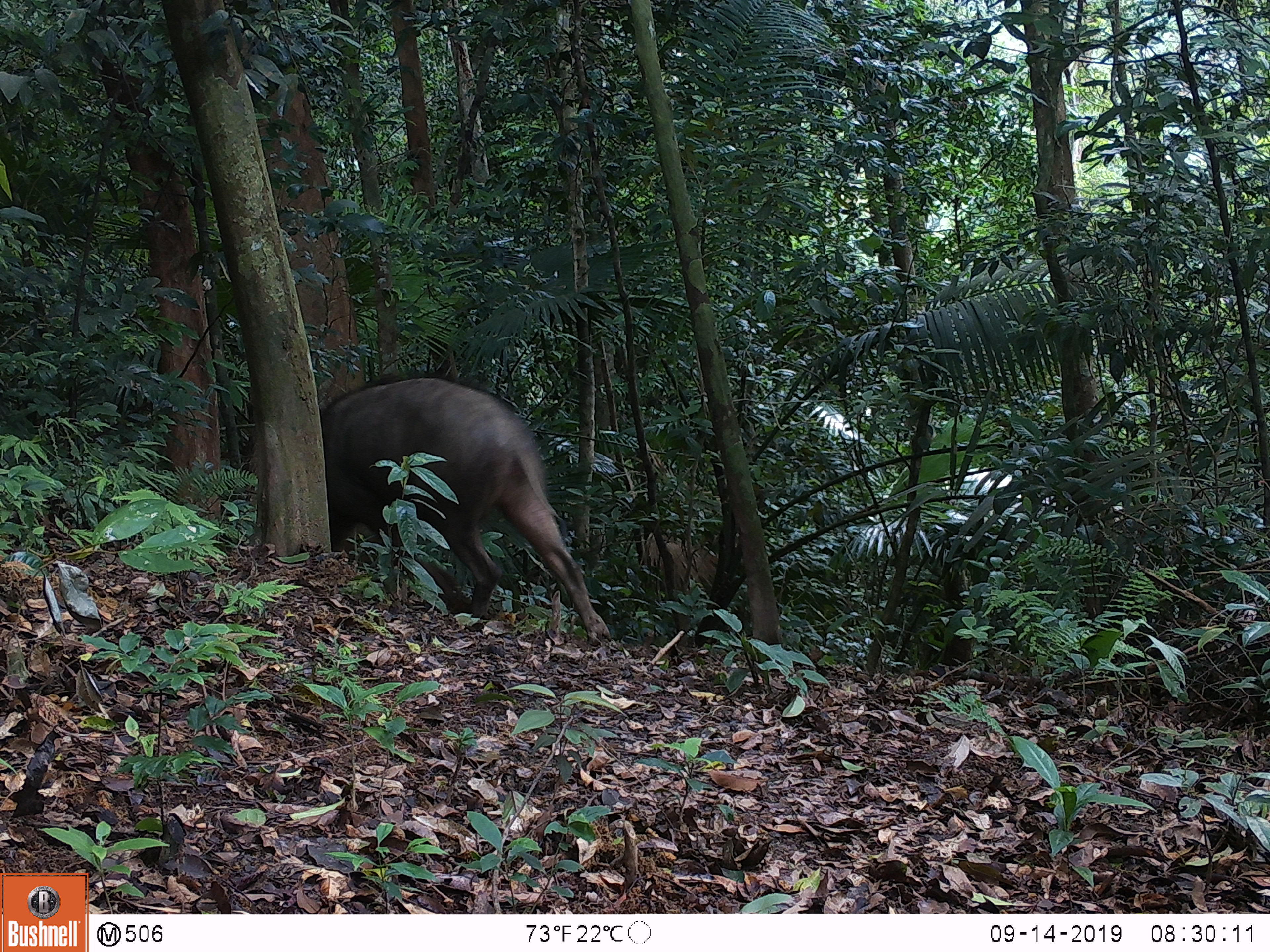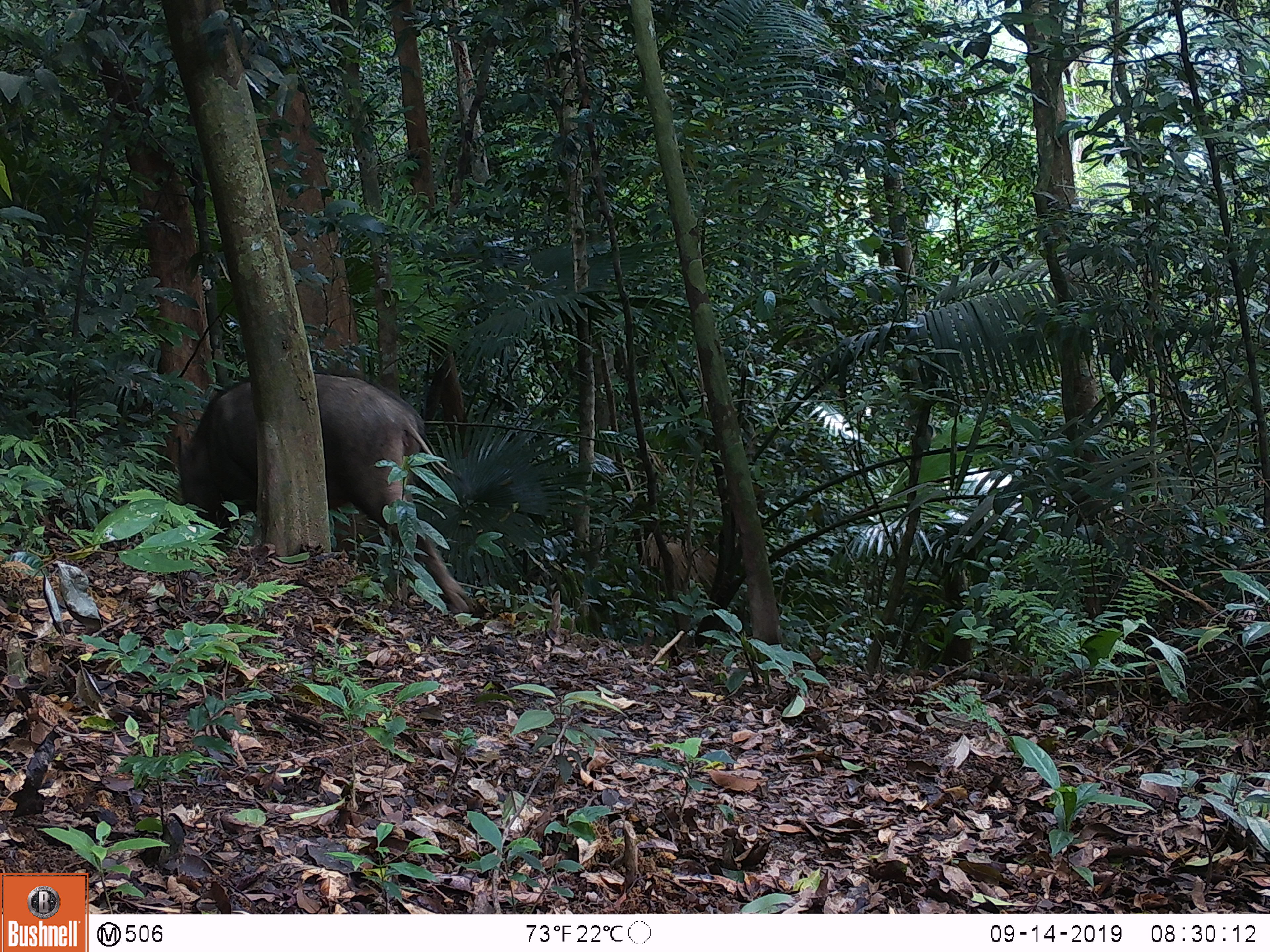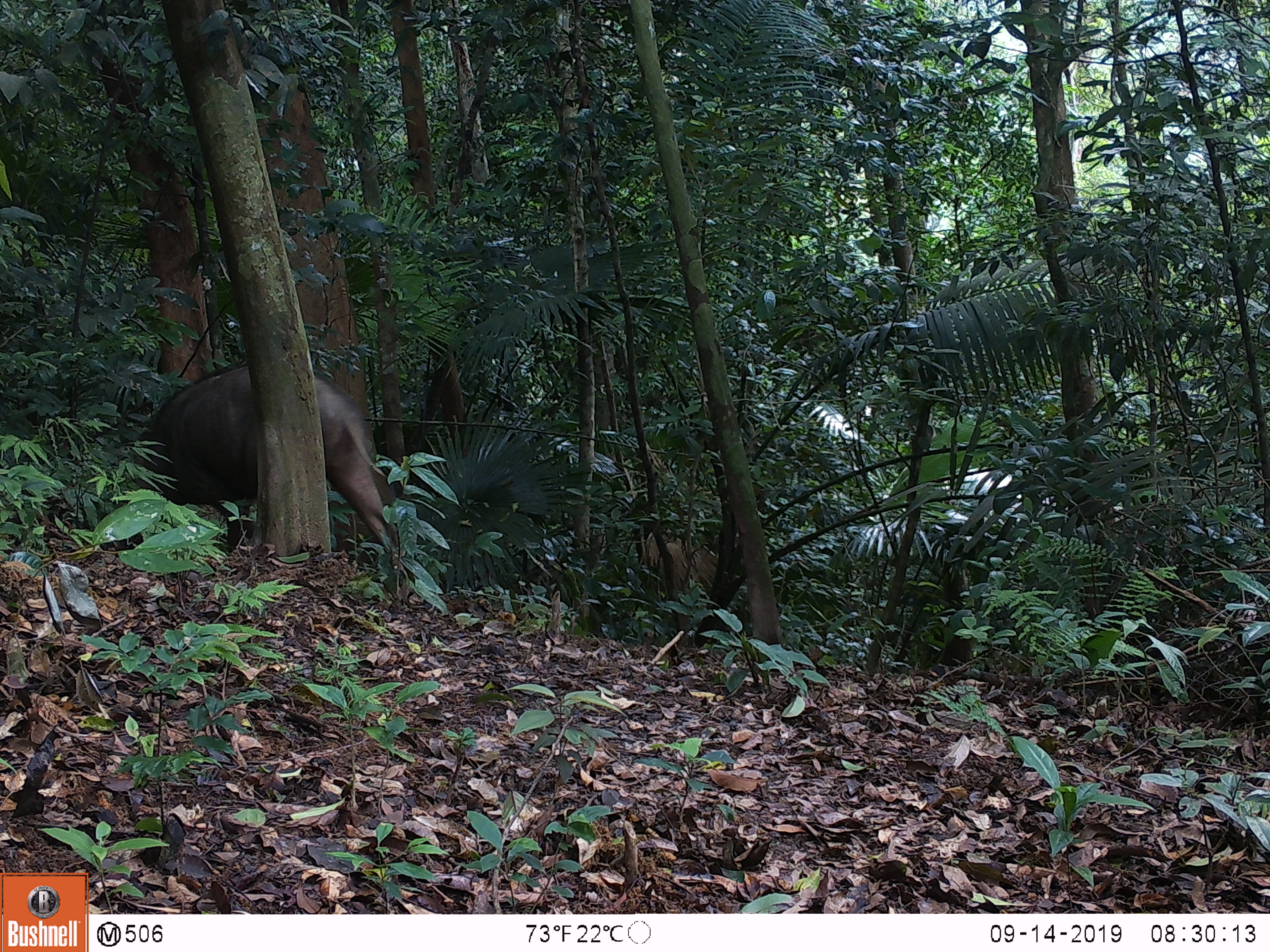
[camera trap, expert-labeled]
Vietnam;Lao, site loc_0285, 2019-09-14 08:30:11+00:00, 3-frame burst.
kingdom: Animalia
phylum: Chordata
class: Mammalia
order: Artiodactyla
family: Suidae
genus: Sus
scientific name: Sus scrofa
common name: eurasian wild pig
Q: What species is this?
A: Eurasian wild pig (Sus scrofa).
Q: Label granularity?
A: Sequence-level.